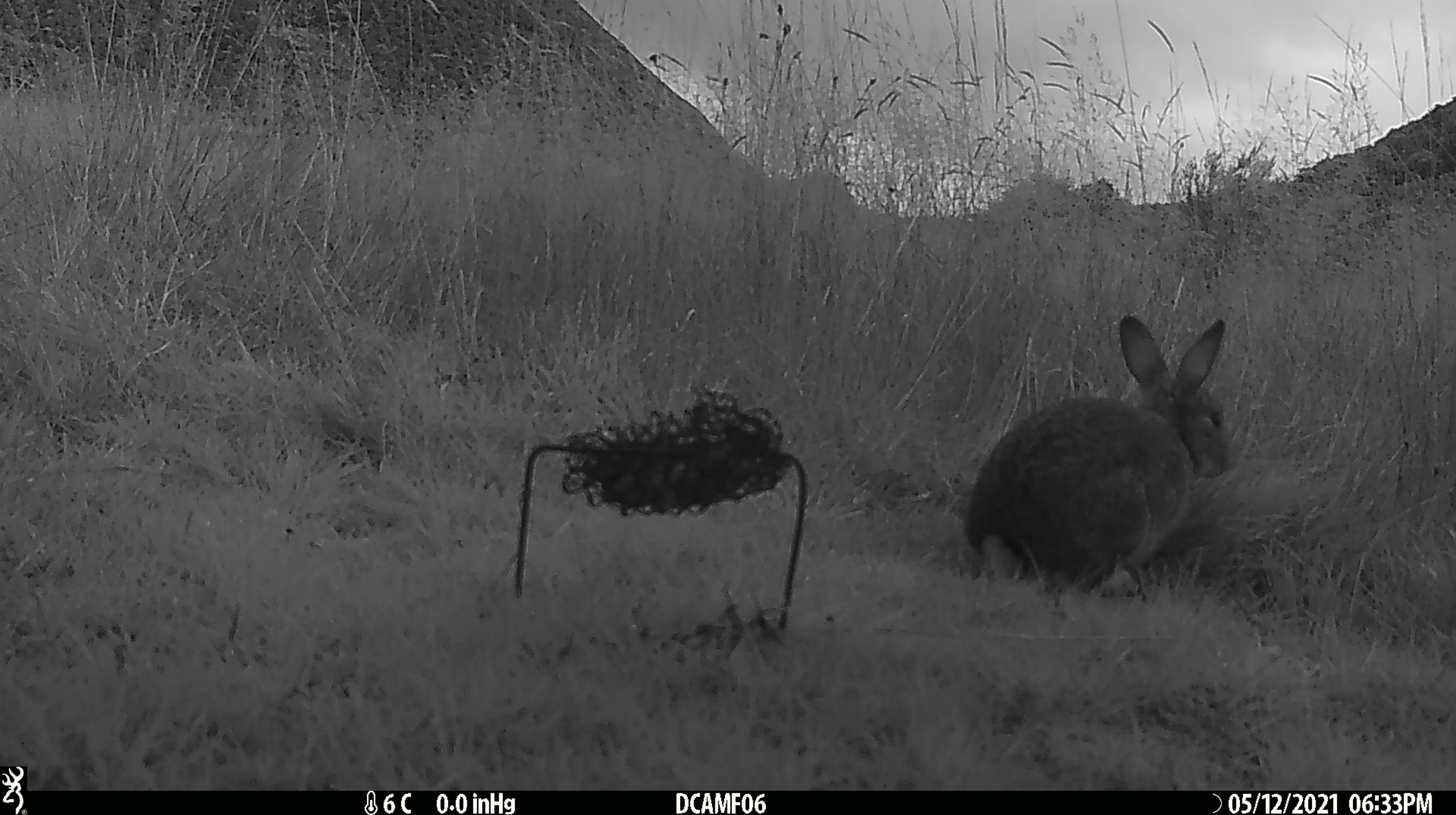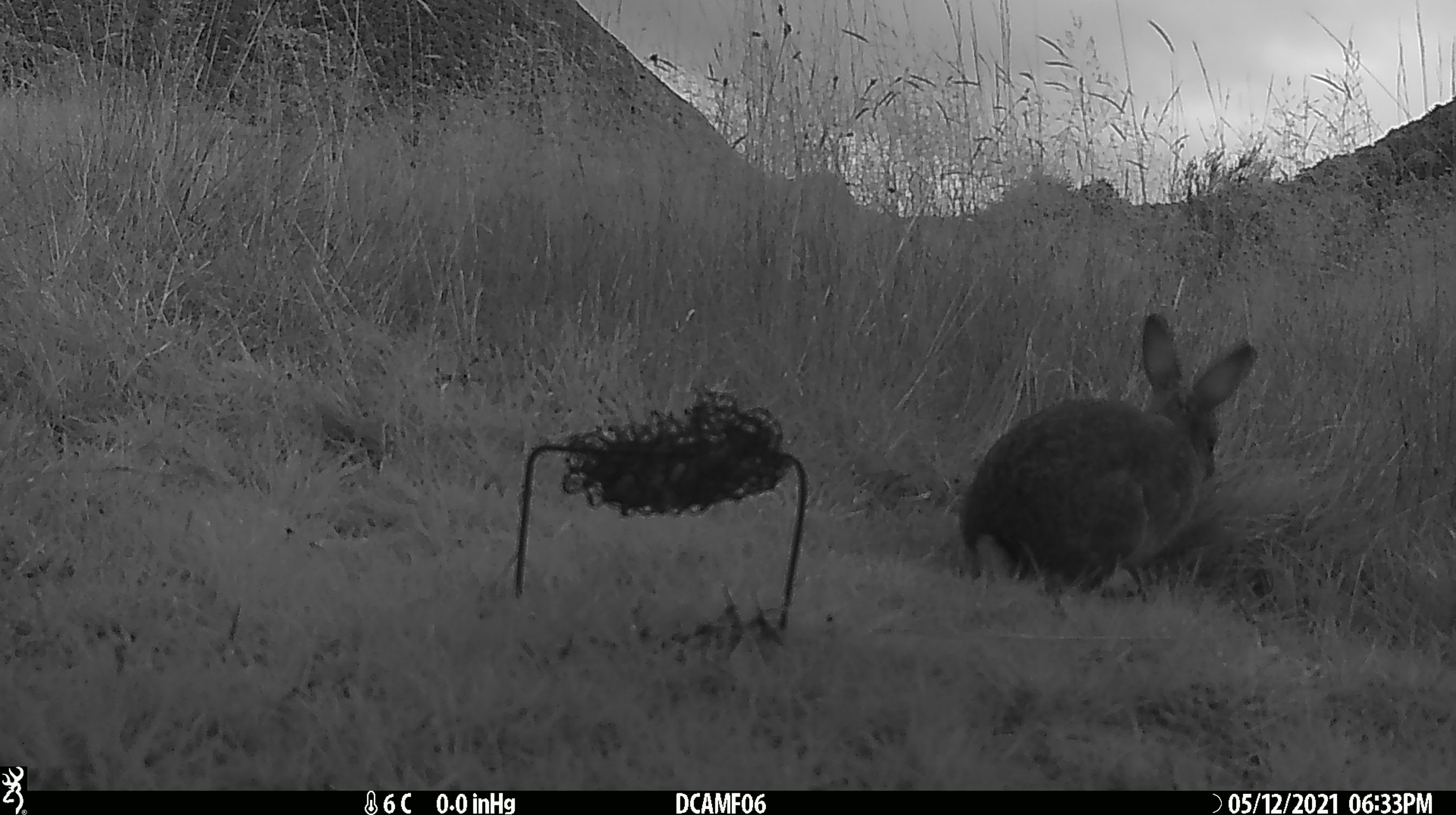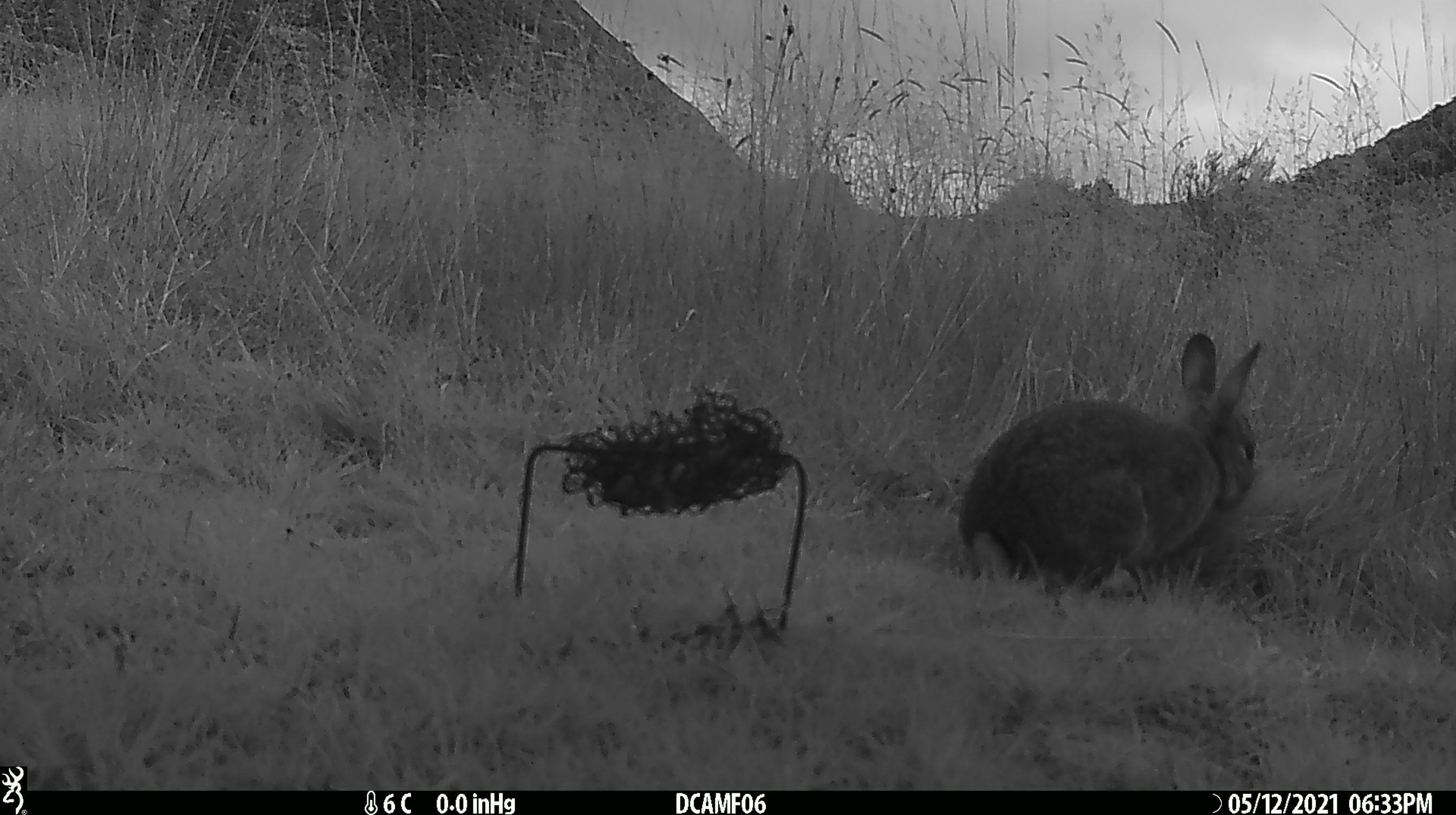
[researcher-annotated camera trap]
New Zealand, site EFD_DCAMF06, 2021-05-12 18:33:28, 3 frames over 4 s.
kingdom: Animalia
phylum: Chordata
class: Mammalia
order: Lagomorpha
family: Leporidae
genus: Oryctolagus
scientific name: Oryctolagus cuniculus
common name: european rabbit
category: rabbit